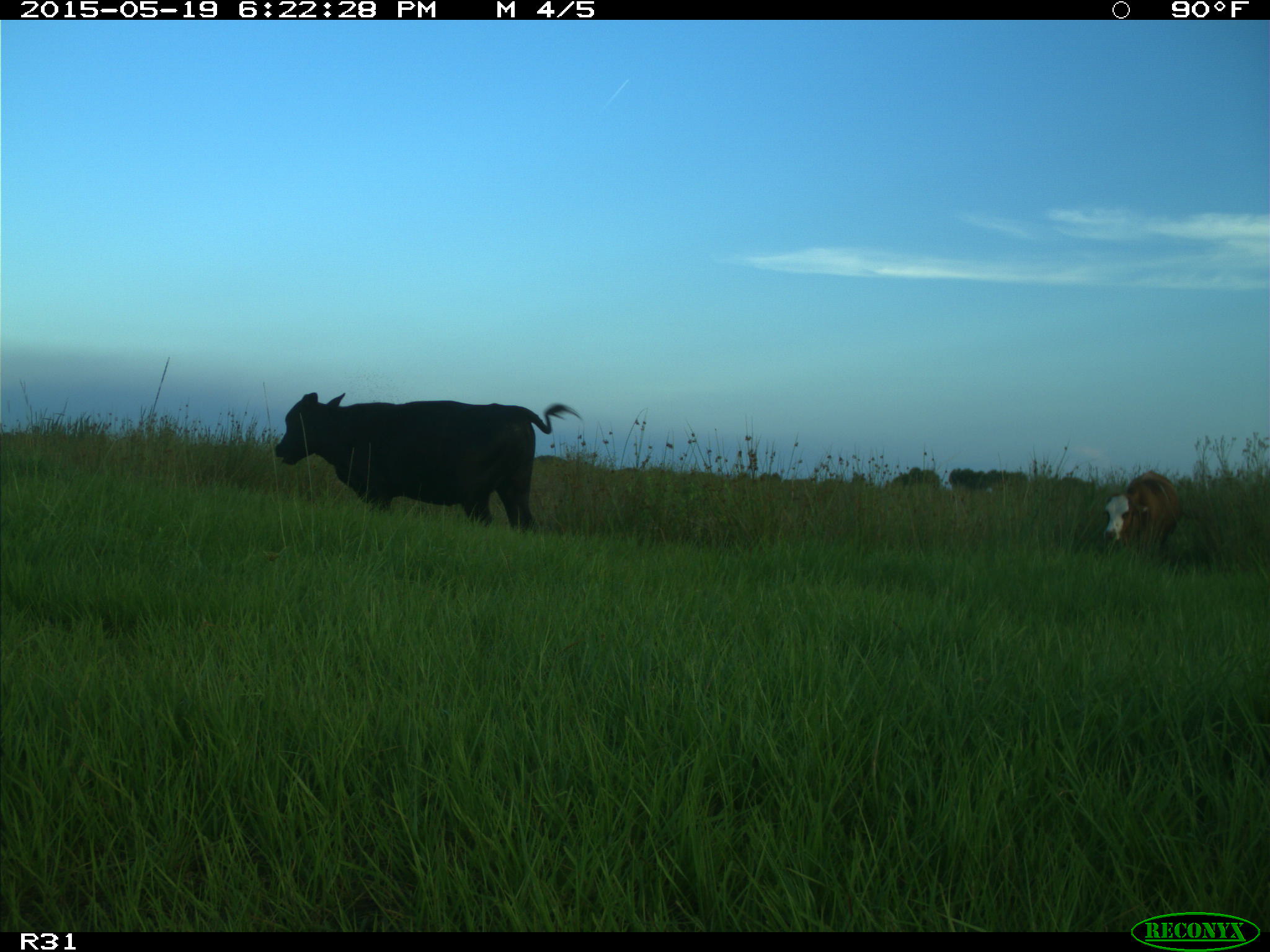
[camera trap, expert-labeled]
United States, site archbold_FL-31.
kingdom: Animalia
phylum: Chordata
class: Mammalia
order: Artiodactyla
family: Bovidae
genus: Bos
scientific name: Bos taurus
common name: domestic cow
Bos taurus (domestic cow).